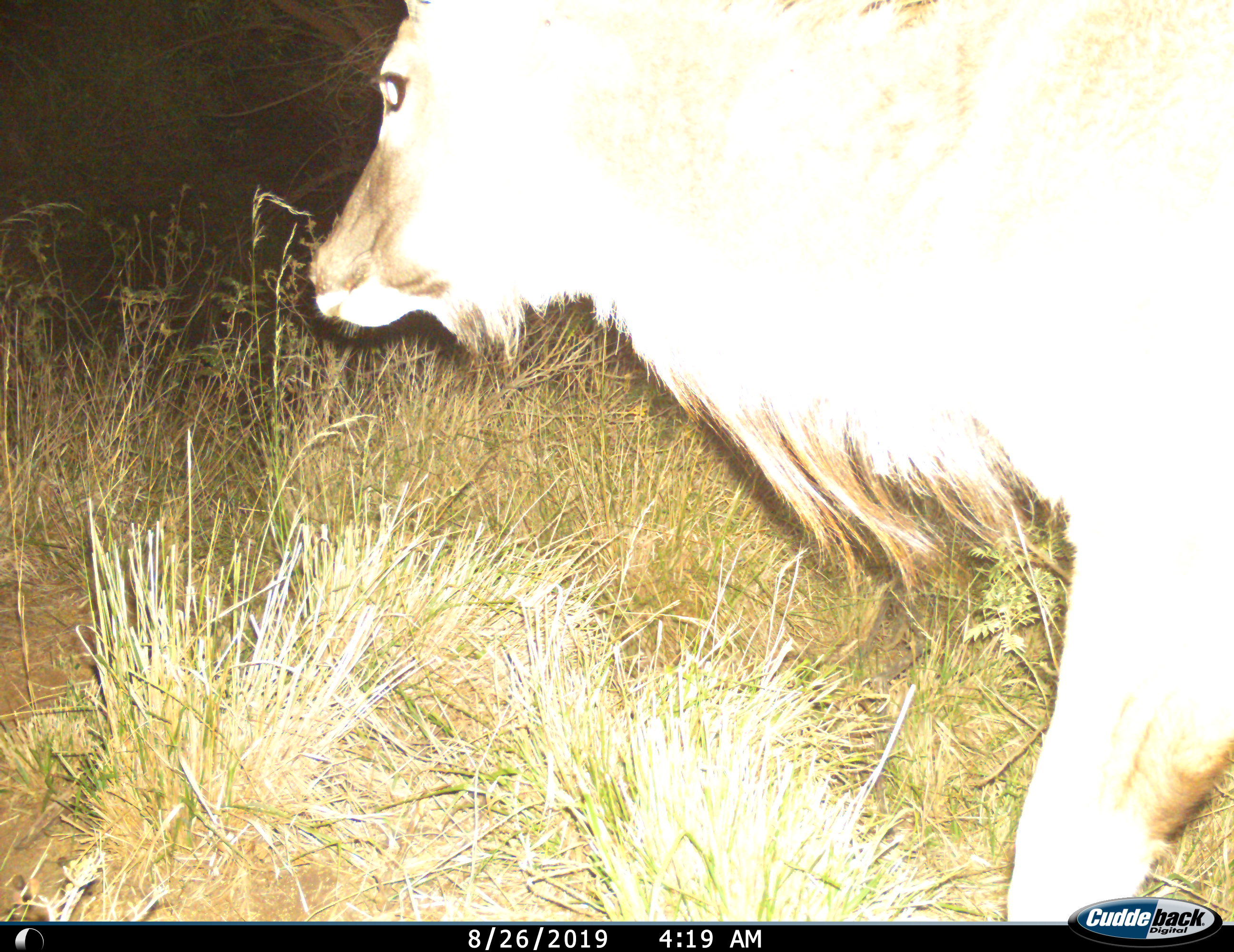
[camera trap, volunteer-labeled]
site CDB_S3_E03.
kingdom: Animalia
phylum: Chordata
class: Mammalia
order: Artiodactyla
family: Bovidae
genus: Tragelaphus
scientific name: Tragelaphus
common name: kudu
Kudu (Tragelaphus), count 1. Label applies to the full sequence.